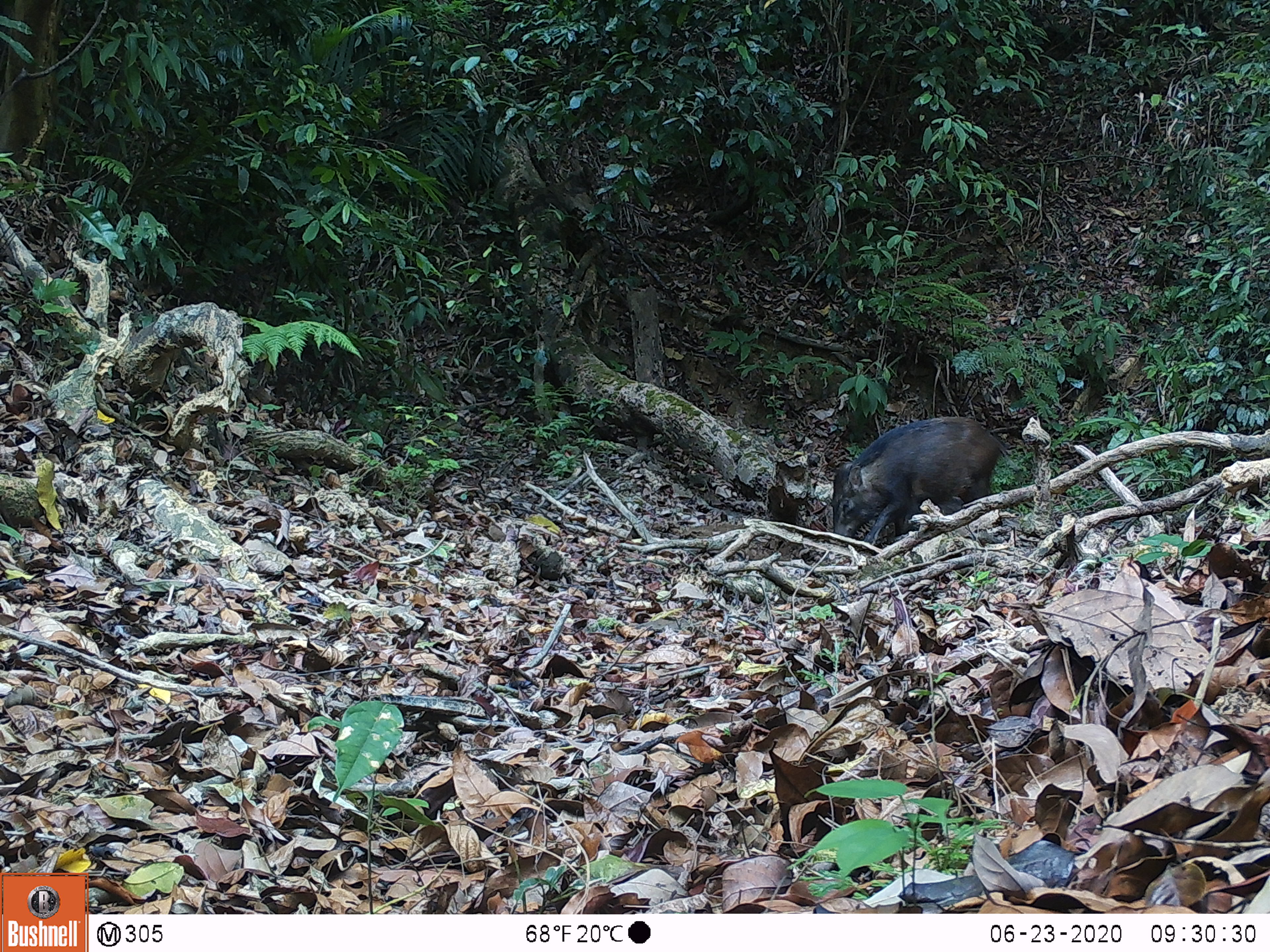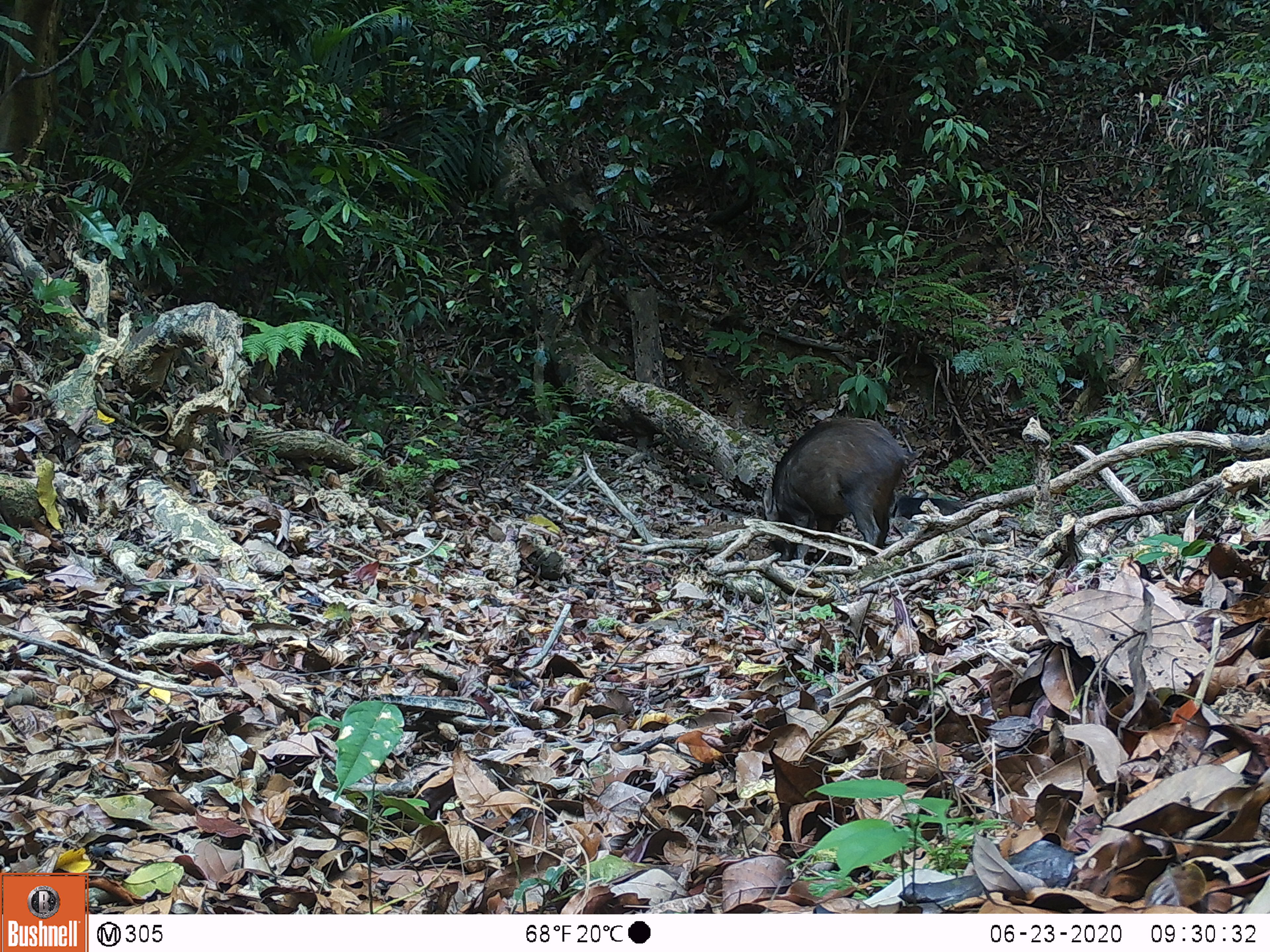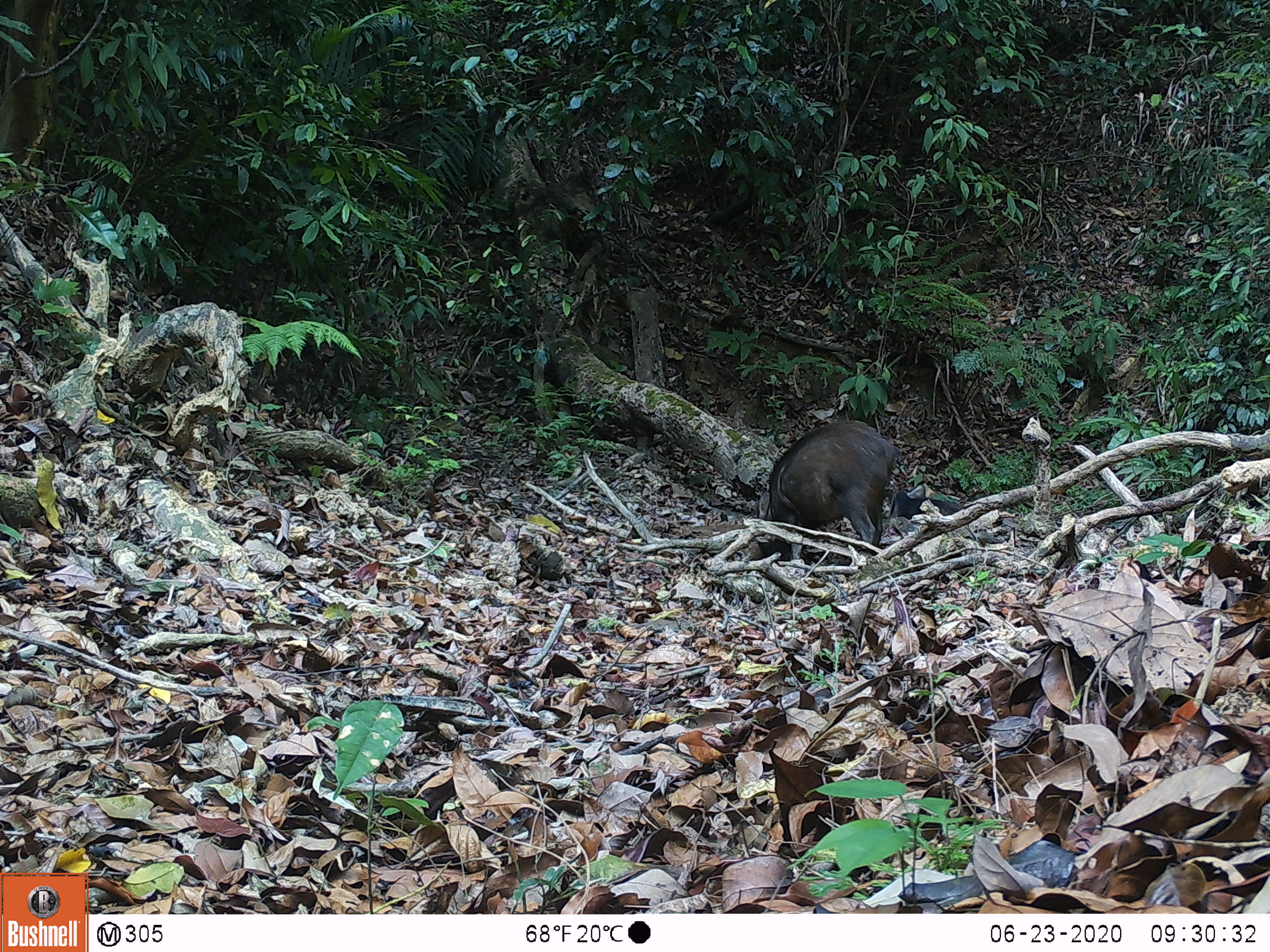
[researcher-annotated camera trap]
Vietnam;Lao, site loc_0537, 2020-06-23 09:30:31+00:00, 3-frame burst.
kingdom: Animalia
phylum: Chordata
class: Mammalia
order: Artiodactyla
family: Suidae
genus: Sus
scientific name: Sus scrofa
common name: eurasian wild pig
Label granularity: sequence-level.